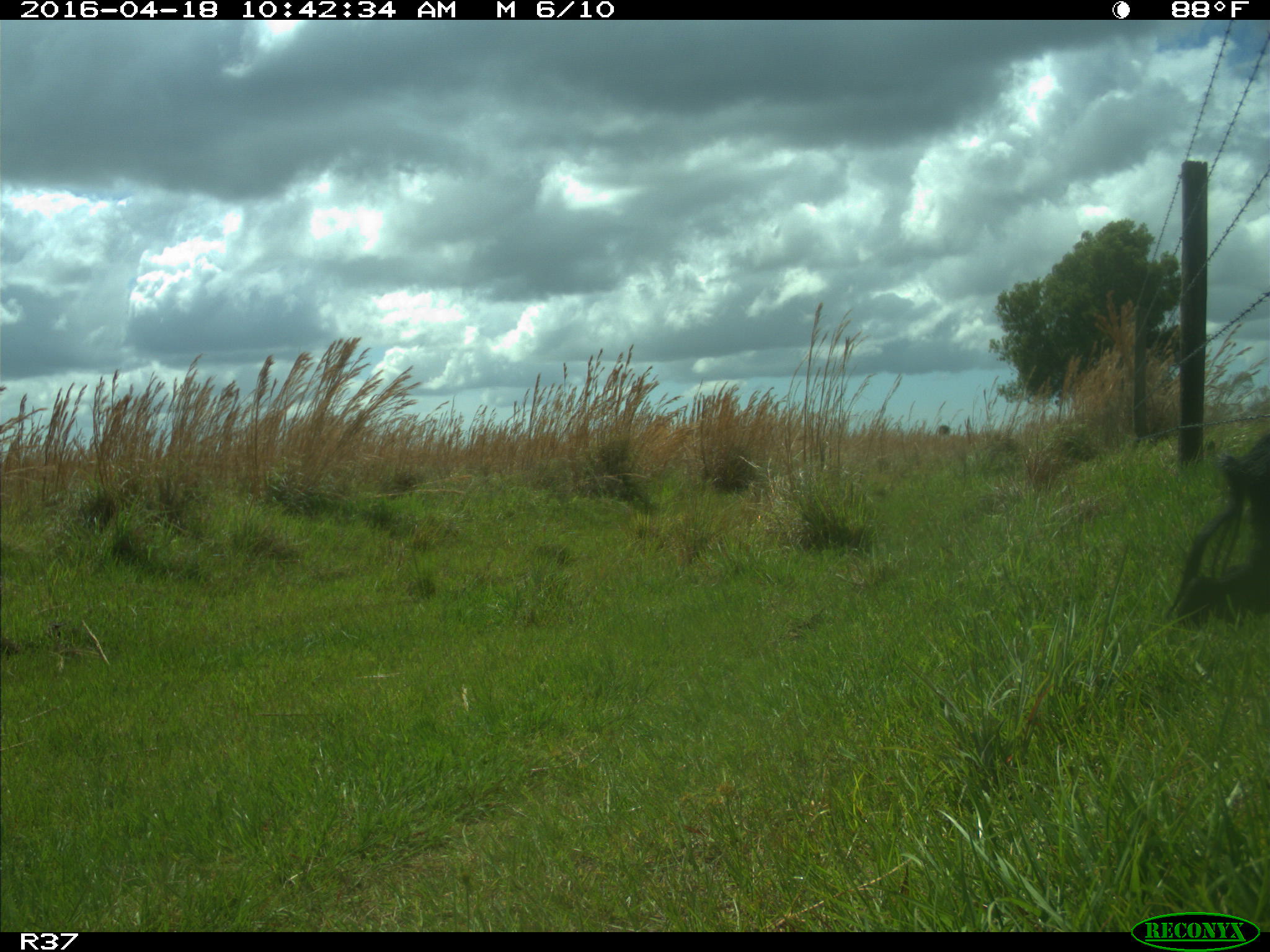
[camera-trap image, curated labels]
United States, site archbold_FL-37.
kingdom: Animalia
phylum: Chordata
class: Mammalia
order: Artiodactyla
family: Suidae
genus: Sus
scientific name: Sus scrofa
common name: wild boar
Sus scrofa (wild boar).